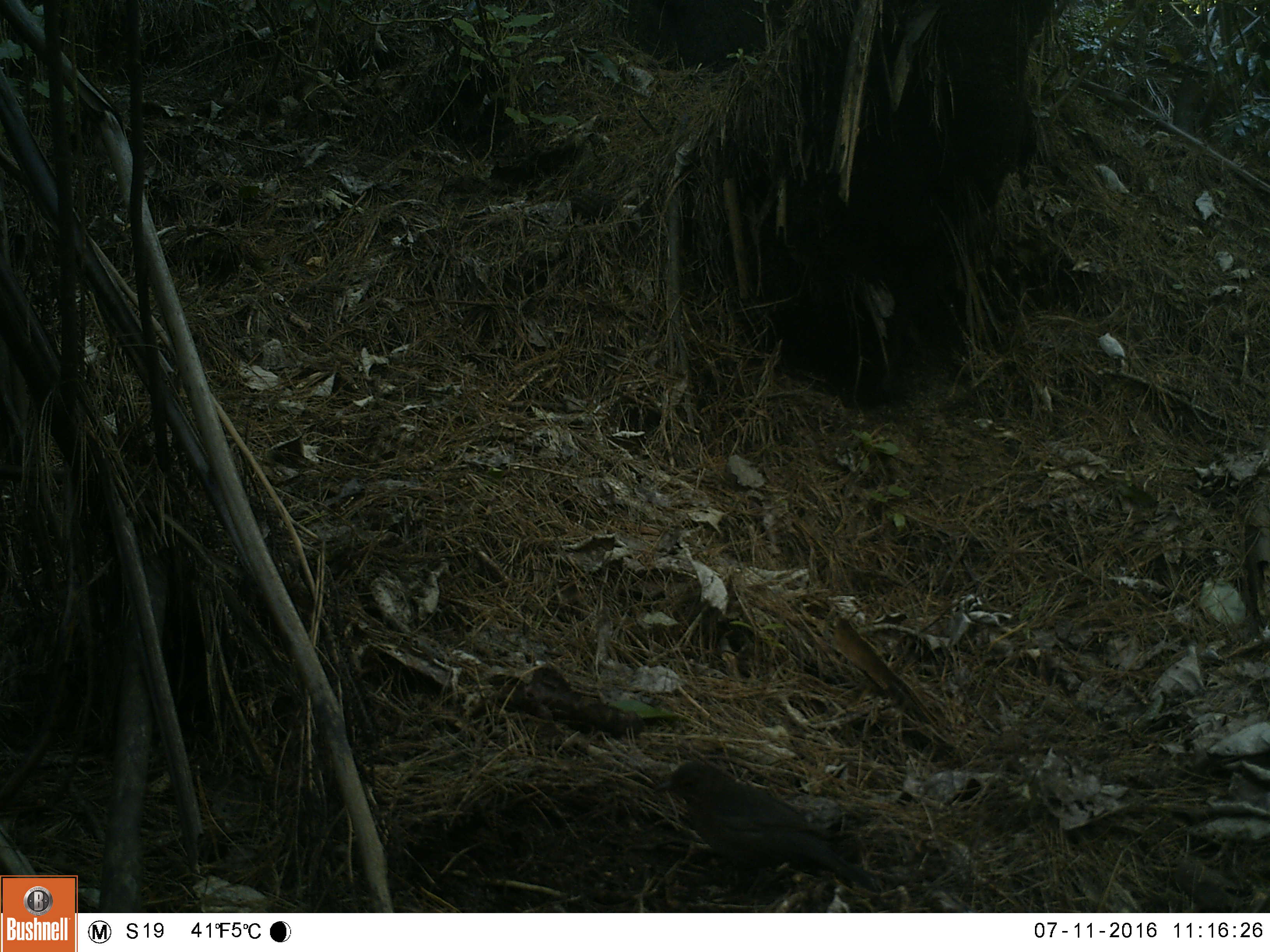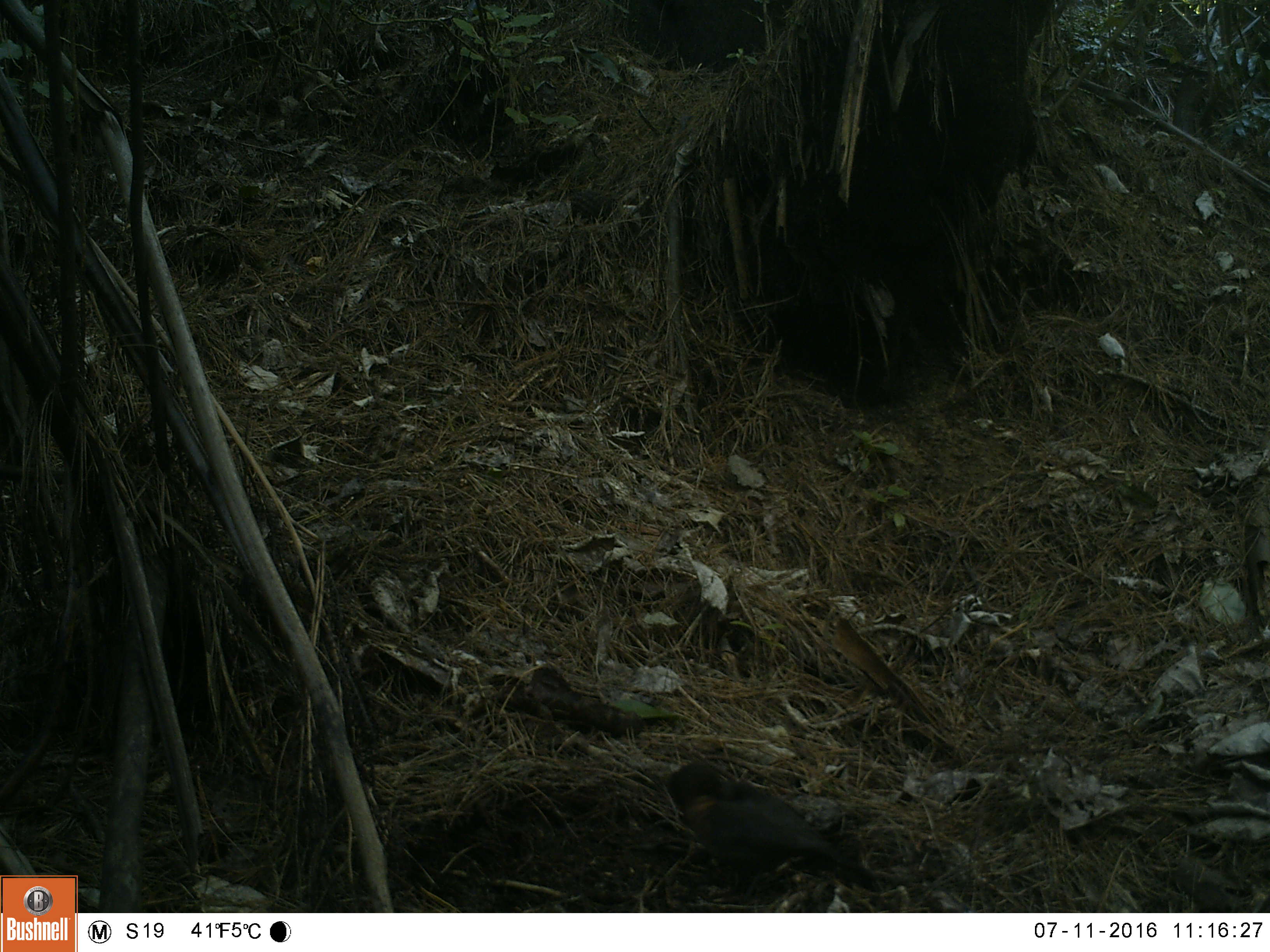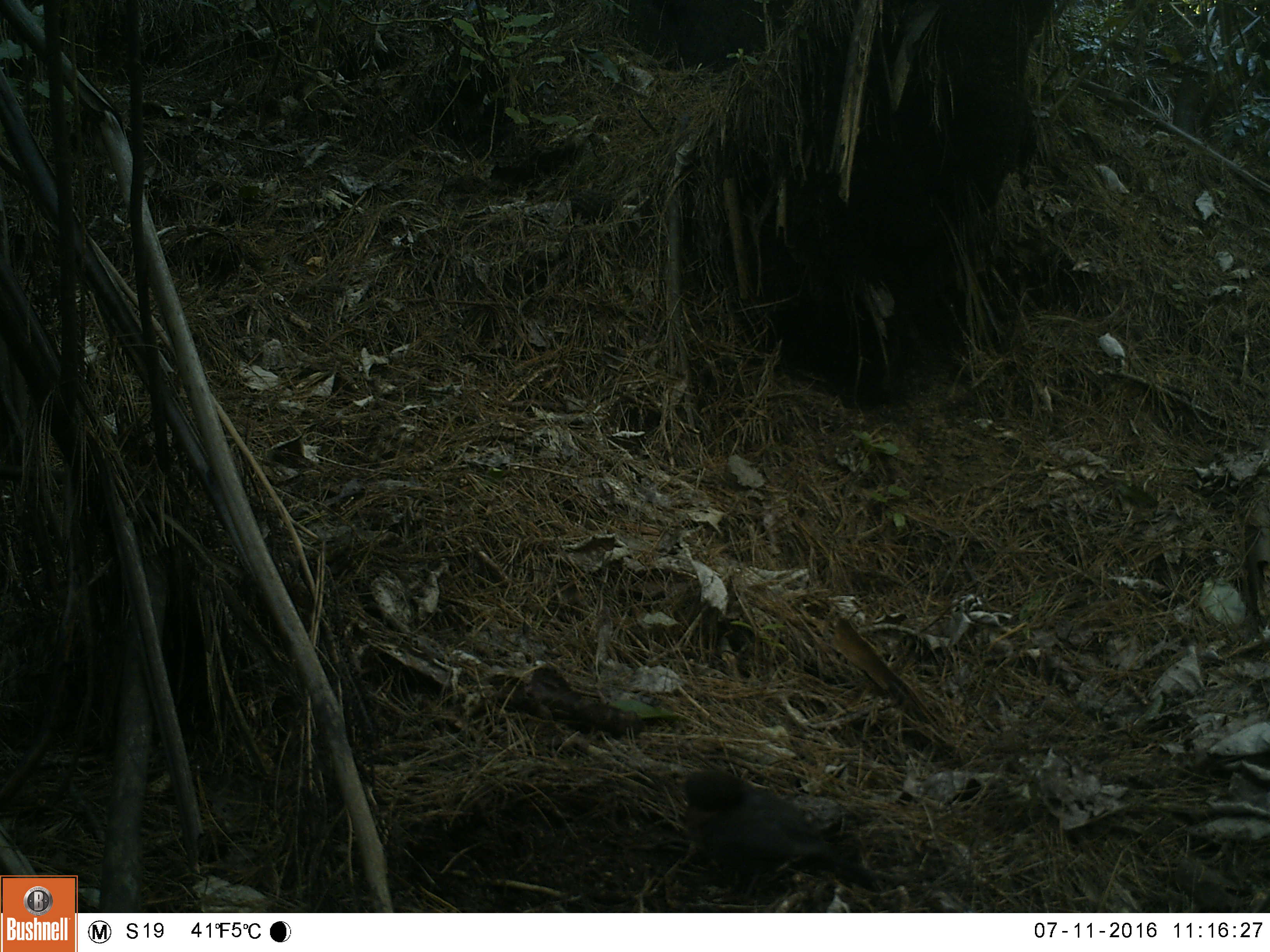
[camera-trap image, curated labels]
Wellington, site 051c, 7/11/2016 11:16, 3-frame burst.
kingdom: Animalia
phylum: Chordata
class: Aves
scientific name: Aves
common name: bird